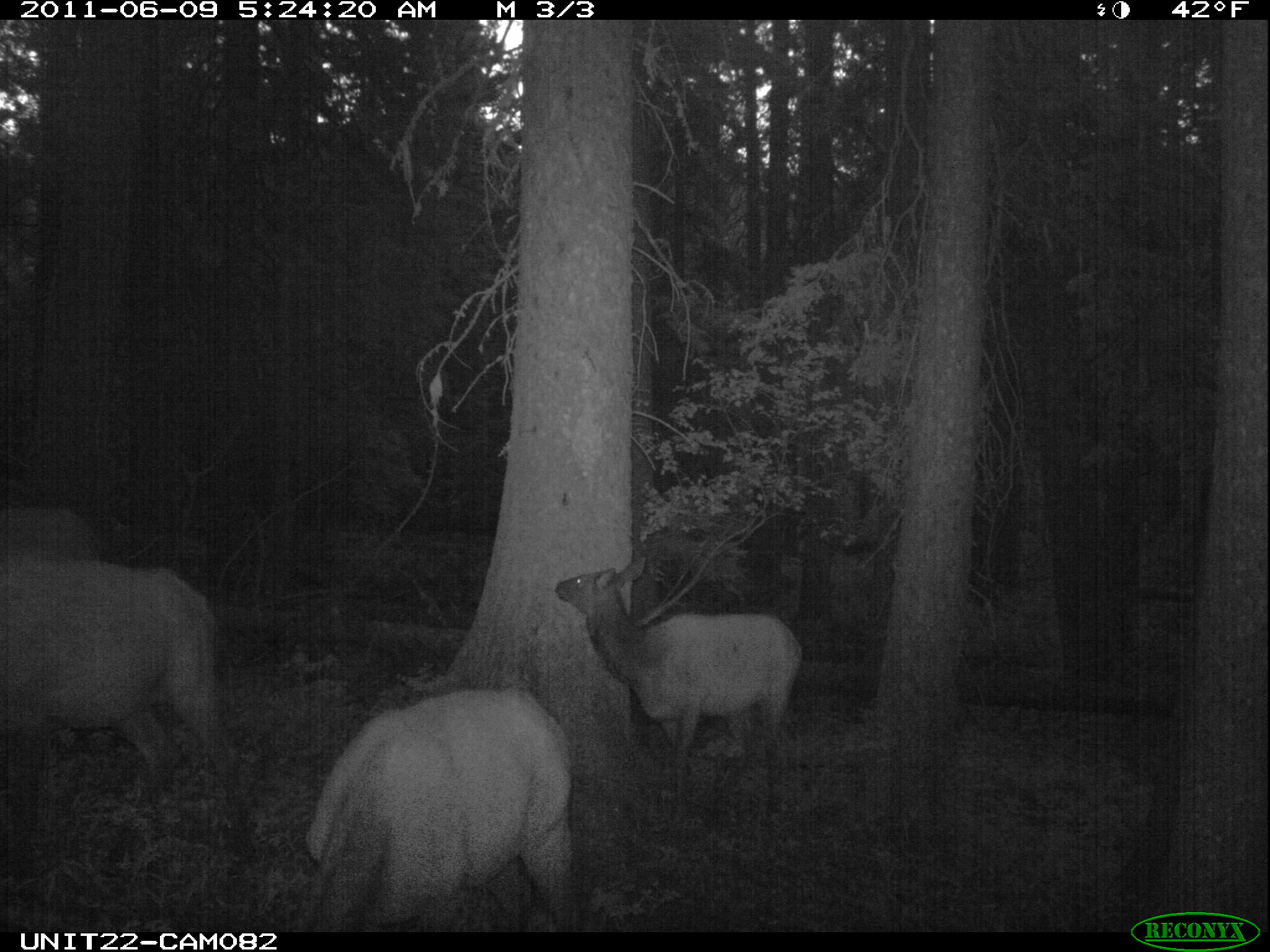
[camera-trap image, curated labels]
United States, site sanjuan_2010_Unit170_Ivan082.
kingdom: Animalia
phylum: Chordata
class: Mammalia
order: Artiodactyla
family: Cervidae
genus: Cervus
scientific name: Cervus elaphus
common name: red deer